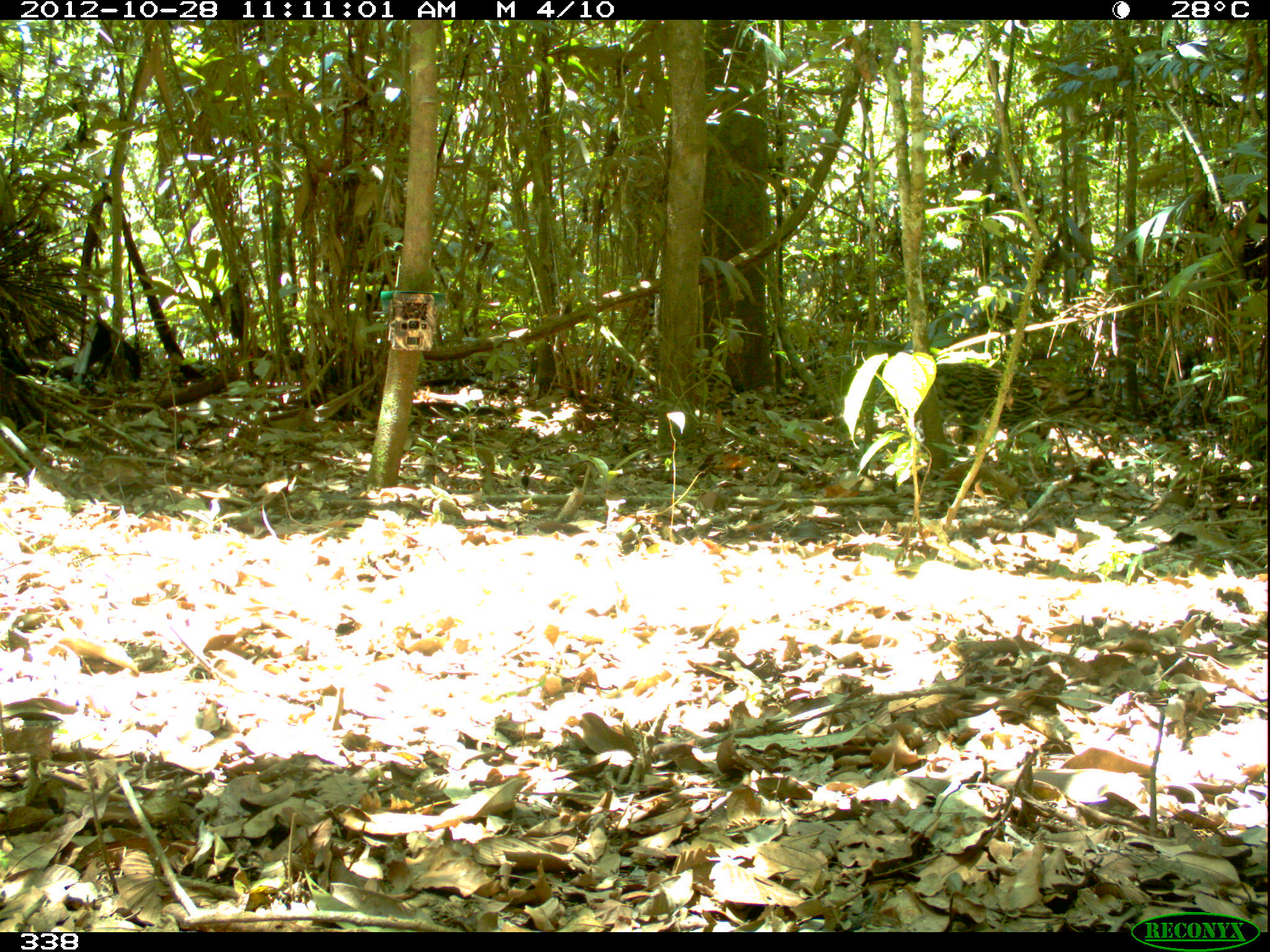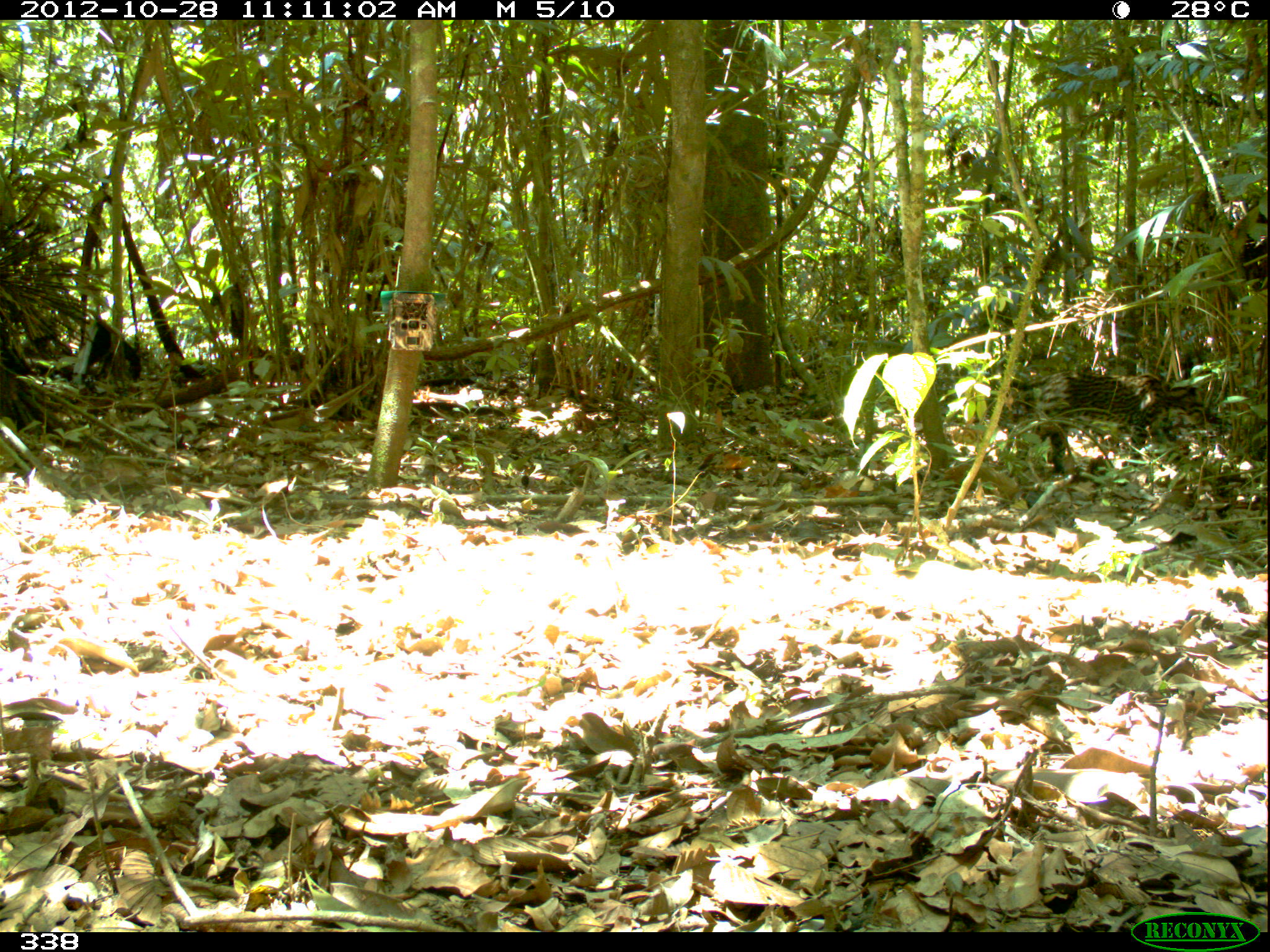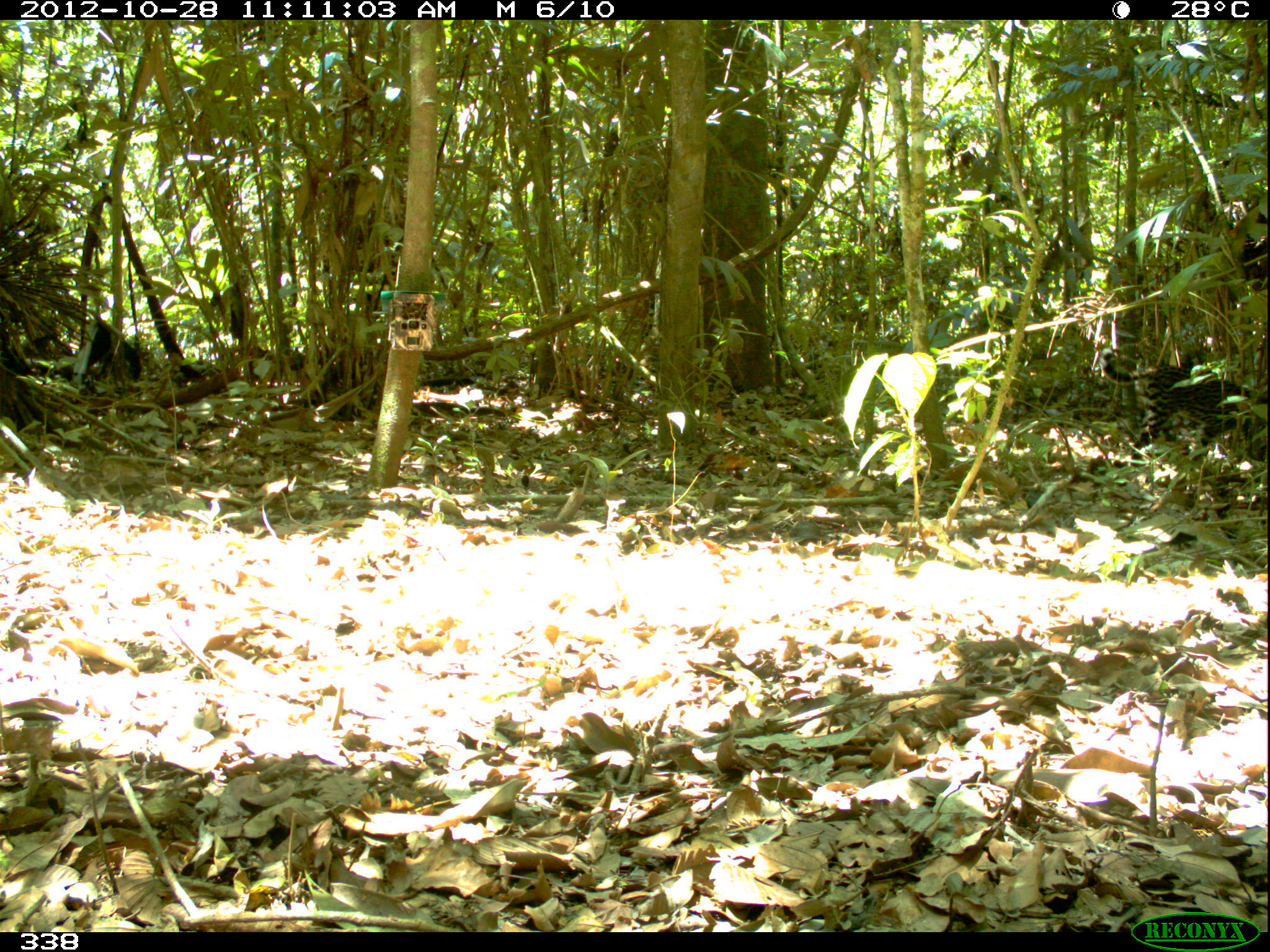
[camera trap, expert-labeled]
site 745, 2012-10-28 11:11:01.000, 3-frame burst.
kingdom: Animalia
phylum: Chordata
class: Mammalia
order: Carnivora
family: Felidae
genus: Leopardus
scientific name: Leopardus pardalis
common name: ocelot